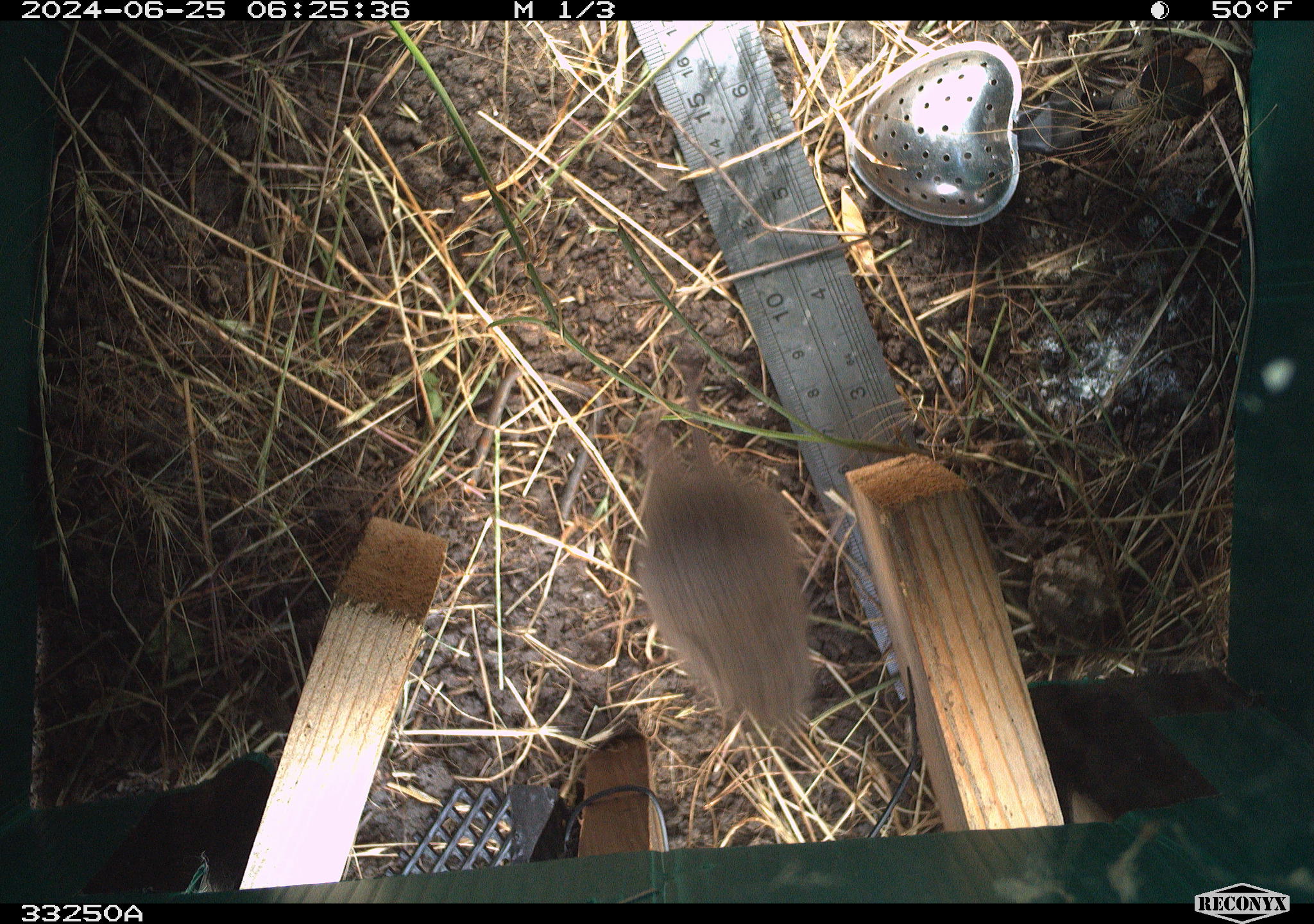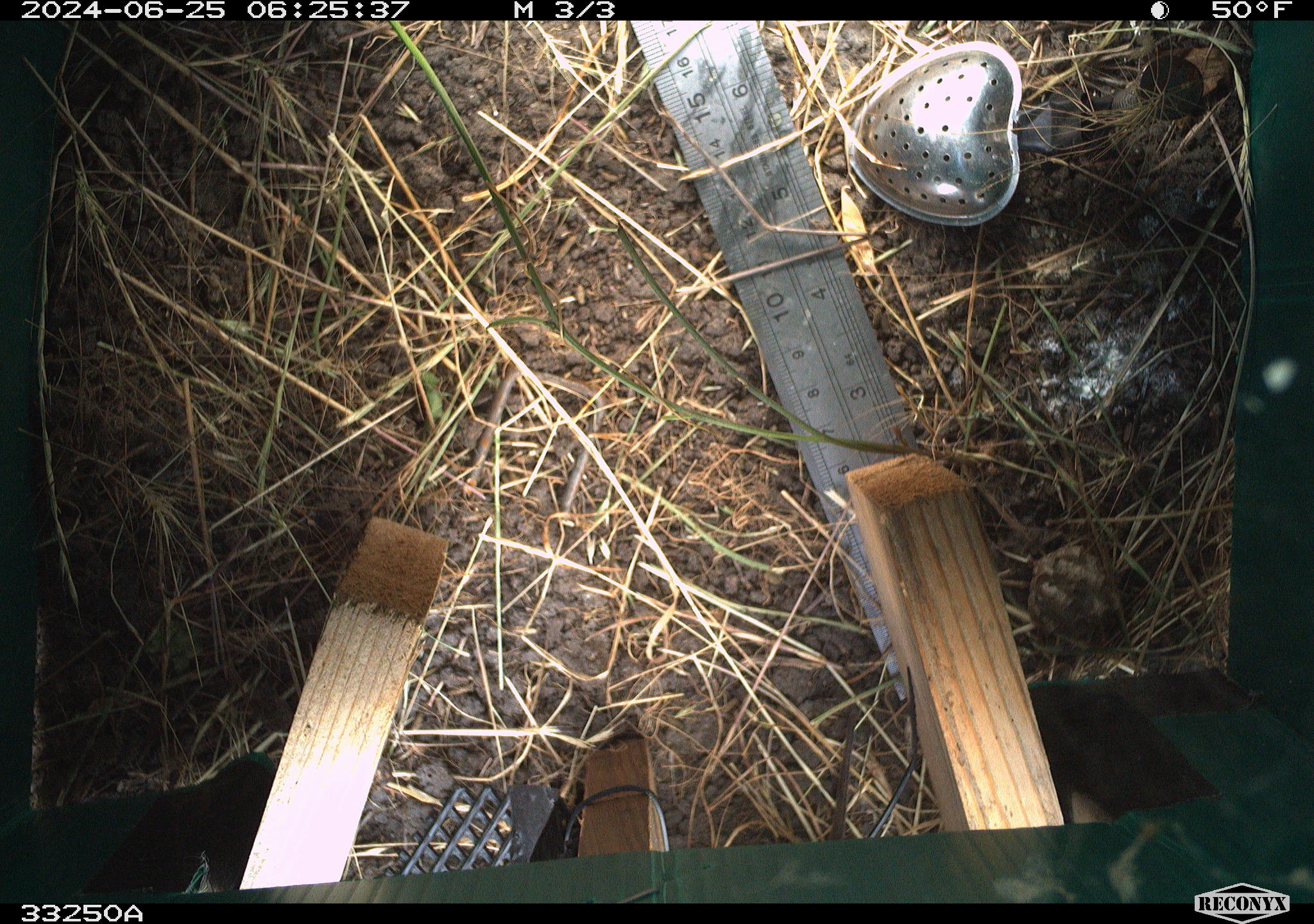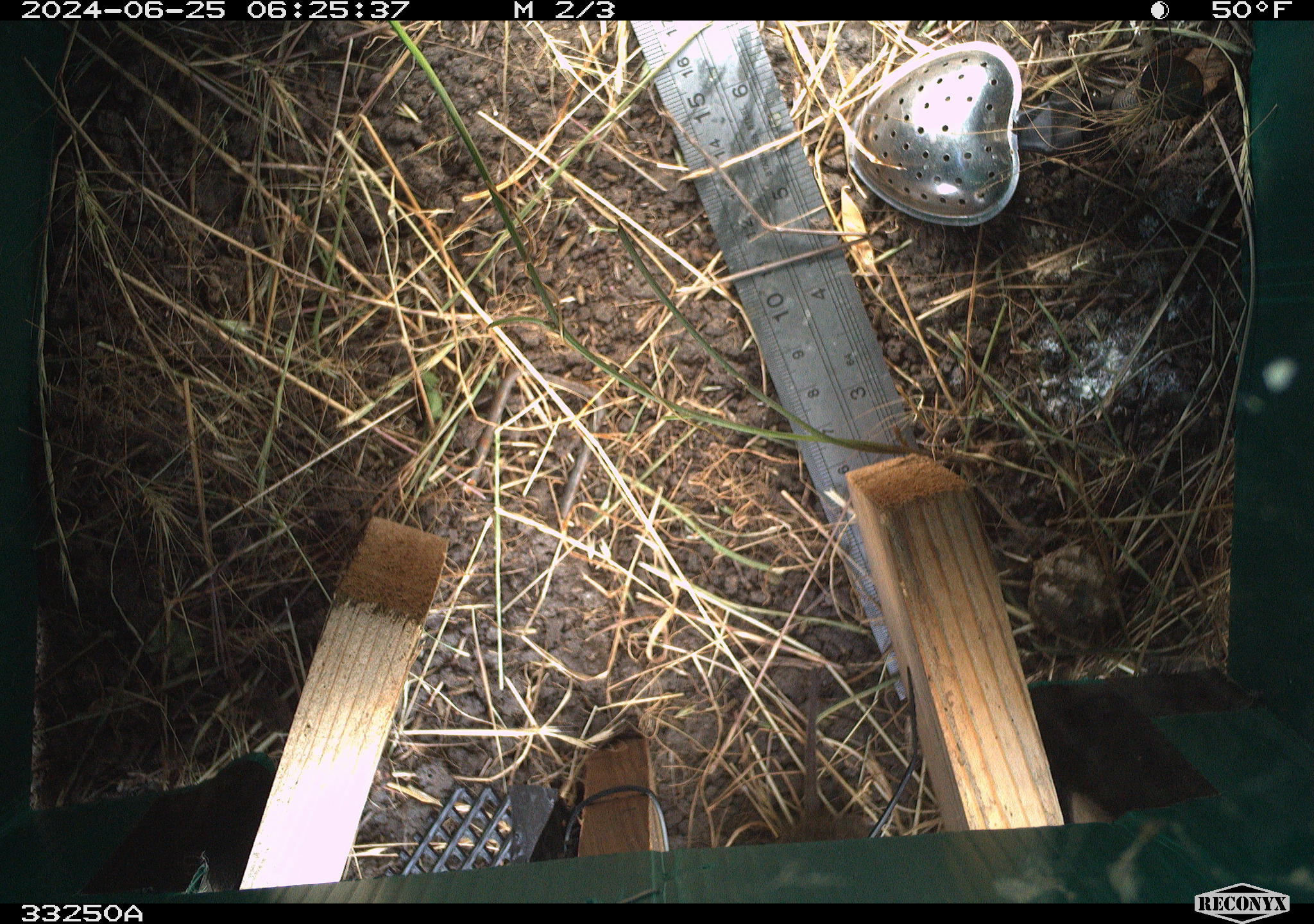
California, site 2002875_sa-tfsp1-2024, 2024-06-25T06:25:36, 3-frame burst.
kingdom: Animalia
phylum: Chordata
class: Mammalia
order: Rodentia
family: Cricetidae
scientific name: Arvicolinae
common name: voles, lemmings, and muskrats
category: arvicolinae subfamily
Arvicolinae subfamily (voles, lemmings, and muskrats) (Arvicolinae).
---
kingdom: Animalia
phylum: Chordata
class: Mammalia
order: Rodentia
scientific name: Rodentia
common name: rodent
Rodent (Rodentia).